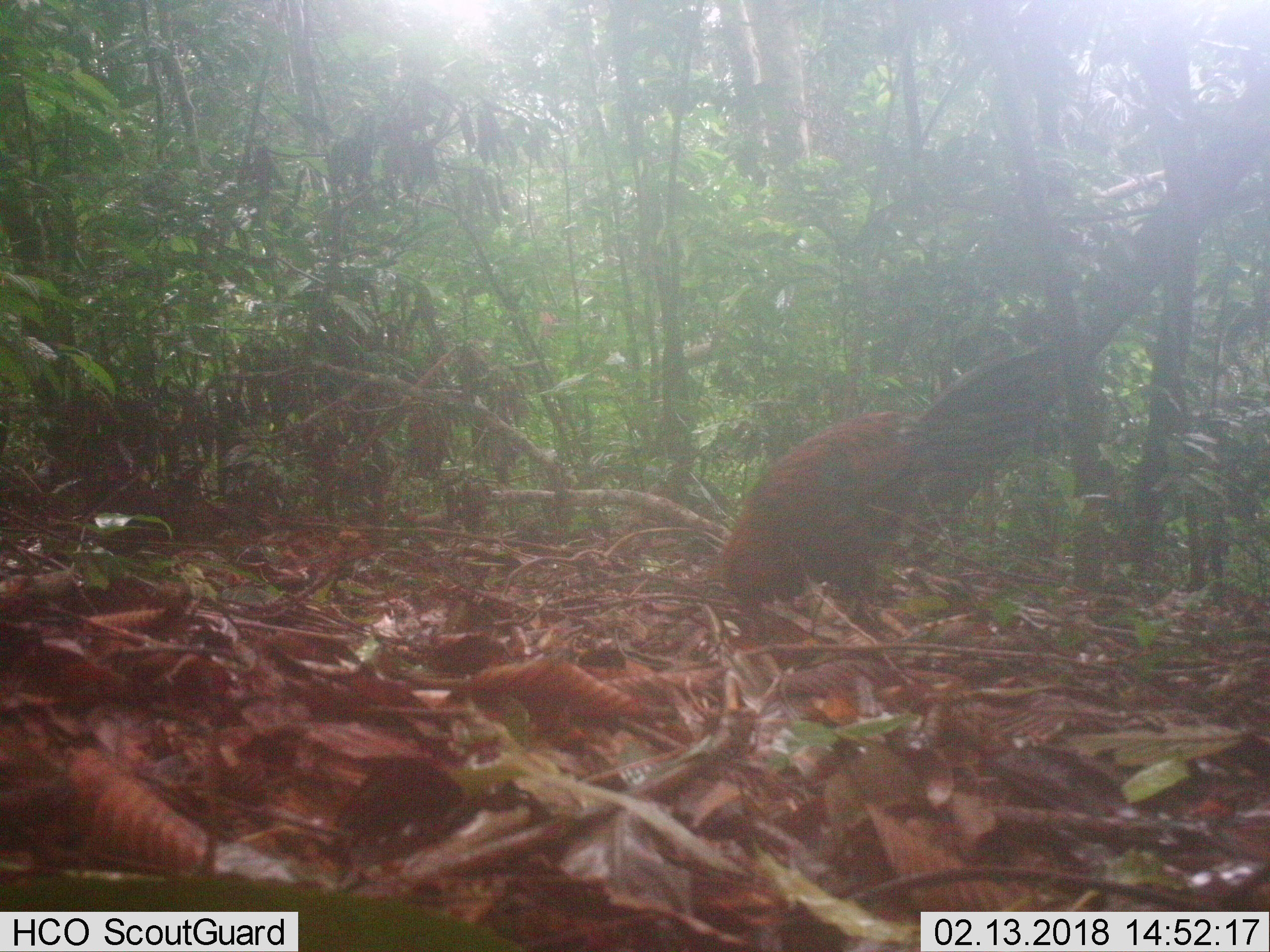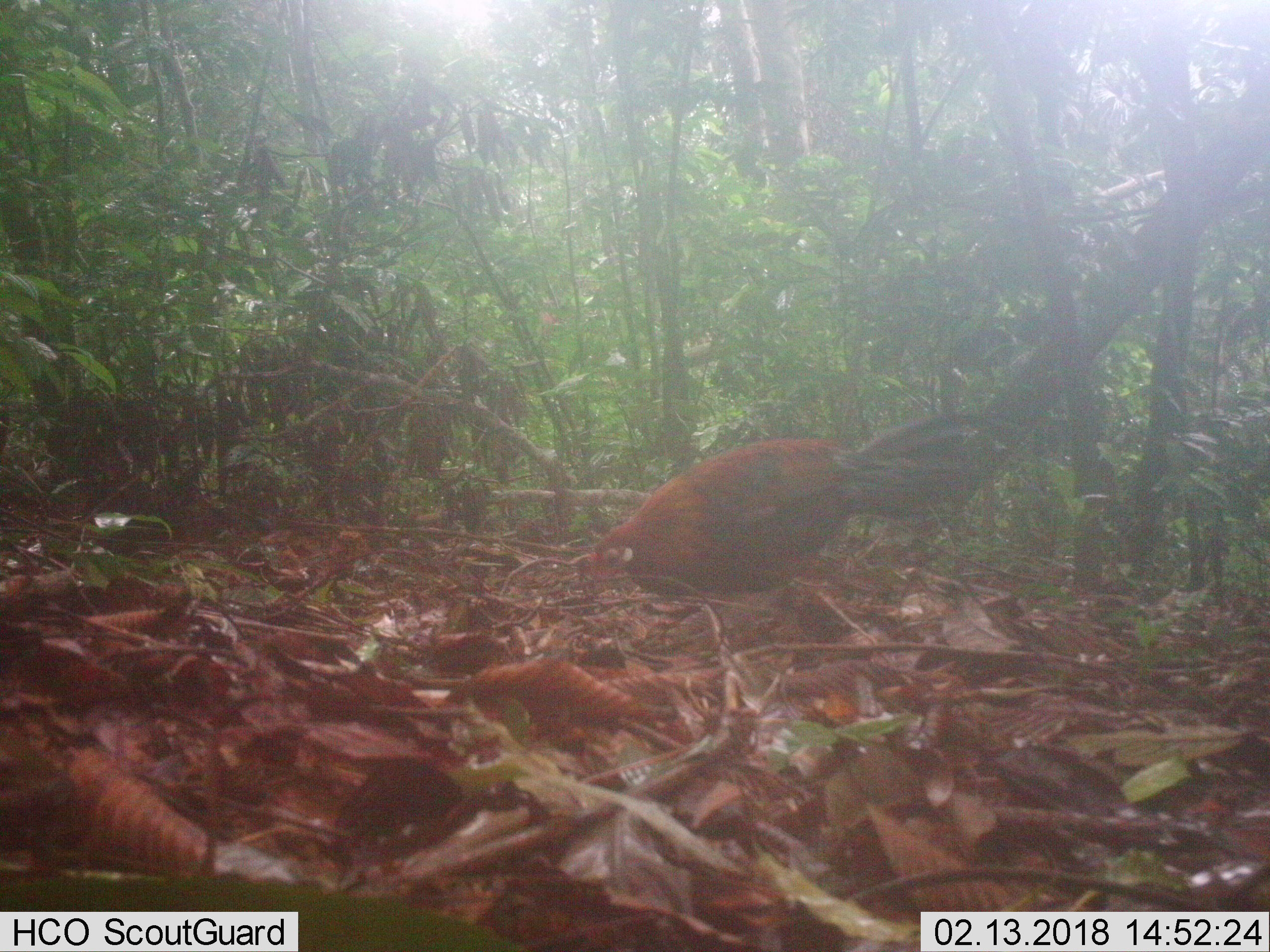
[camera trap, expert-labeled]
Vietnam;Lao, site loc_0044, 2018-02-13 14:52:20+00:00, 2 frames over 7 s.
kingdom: Animalia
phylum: Chordata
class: Aves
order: Galliformes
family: Phasianidae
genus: Gallus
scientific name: Gallus gallus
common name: red junglefowl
Red junglefowl (Gallus gallus). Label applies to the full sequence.